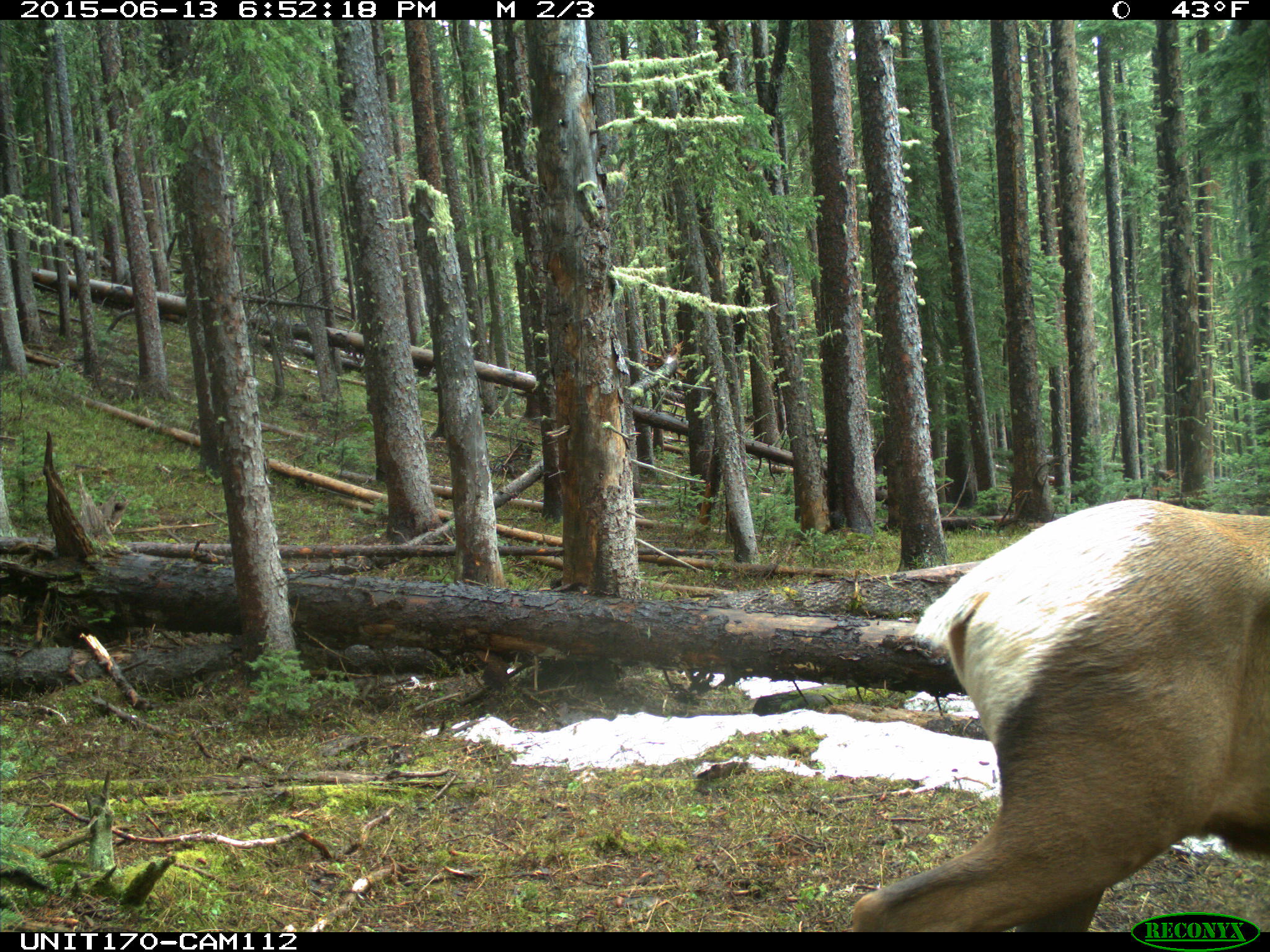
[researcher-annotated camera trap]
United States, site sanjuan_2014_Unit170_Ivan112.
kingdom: Animalia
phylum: Chordata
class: Mammalia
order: Artiodactyla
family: Cervidae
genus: Cervus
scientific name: Cervus elaphus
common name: red deer